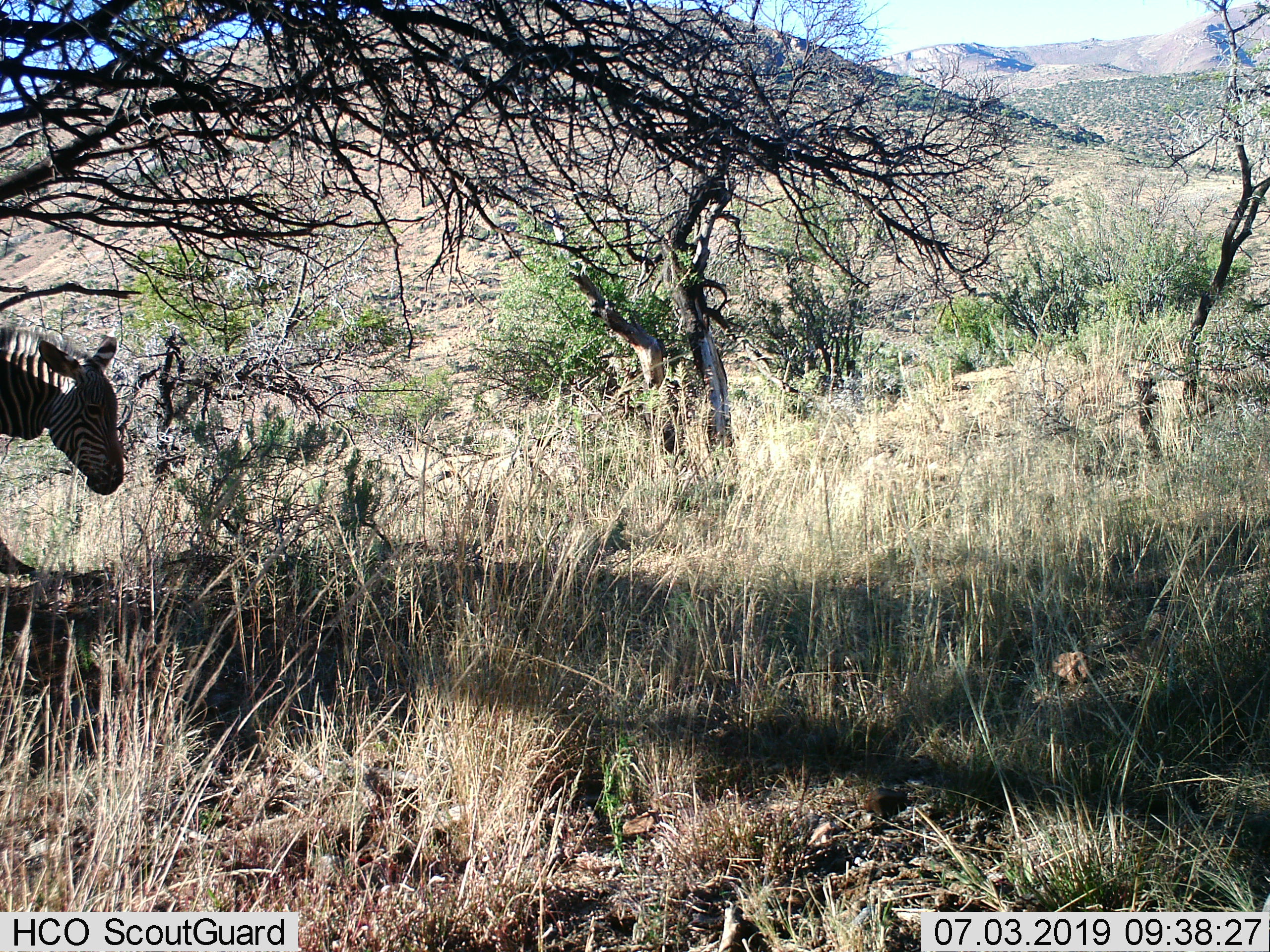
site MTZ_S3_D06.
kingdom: Animalia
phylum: Chordata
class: Mammalia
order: Perissodactyla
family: Equidae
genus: Equus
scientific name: Equus zebra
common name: mountain zebra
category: zebramountain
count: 1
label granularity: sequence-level